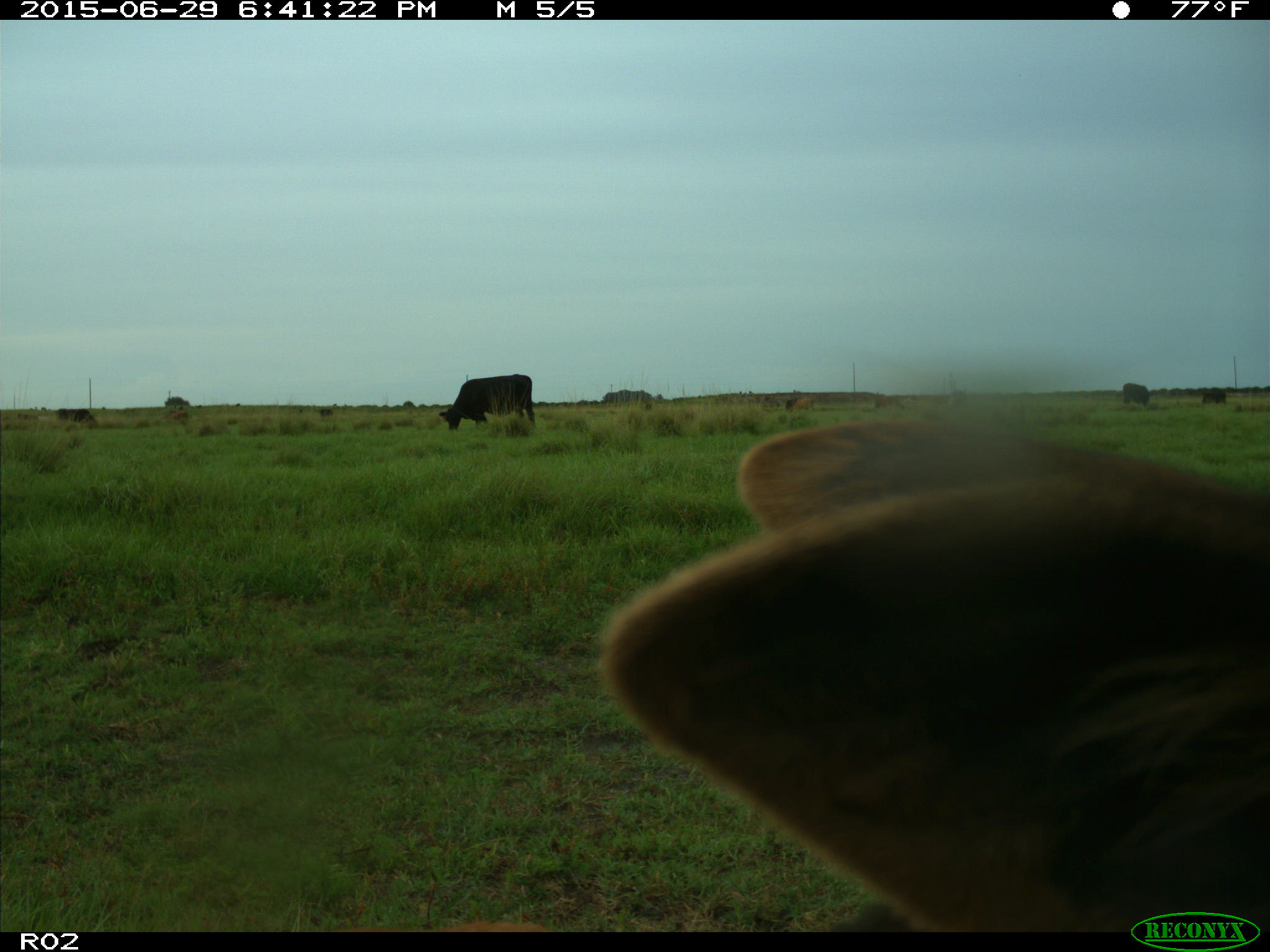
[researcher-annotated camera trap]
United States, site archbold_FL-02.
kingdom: Animalia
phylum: Chordata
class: Mammalia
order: Artiodactyla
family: Bovidae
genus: Bos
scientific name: Bos taurus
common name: domestic cow